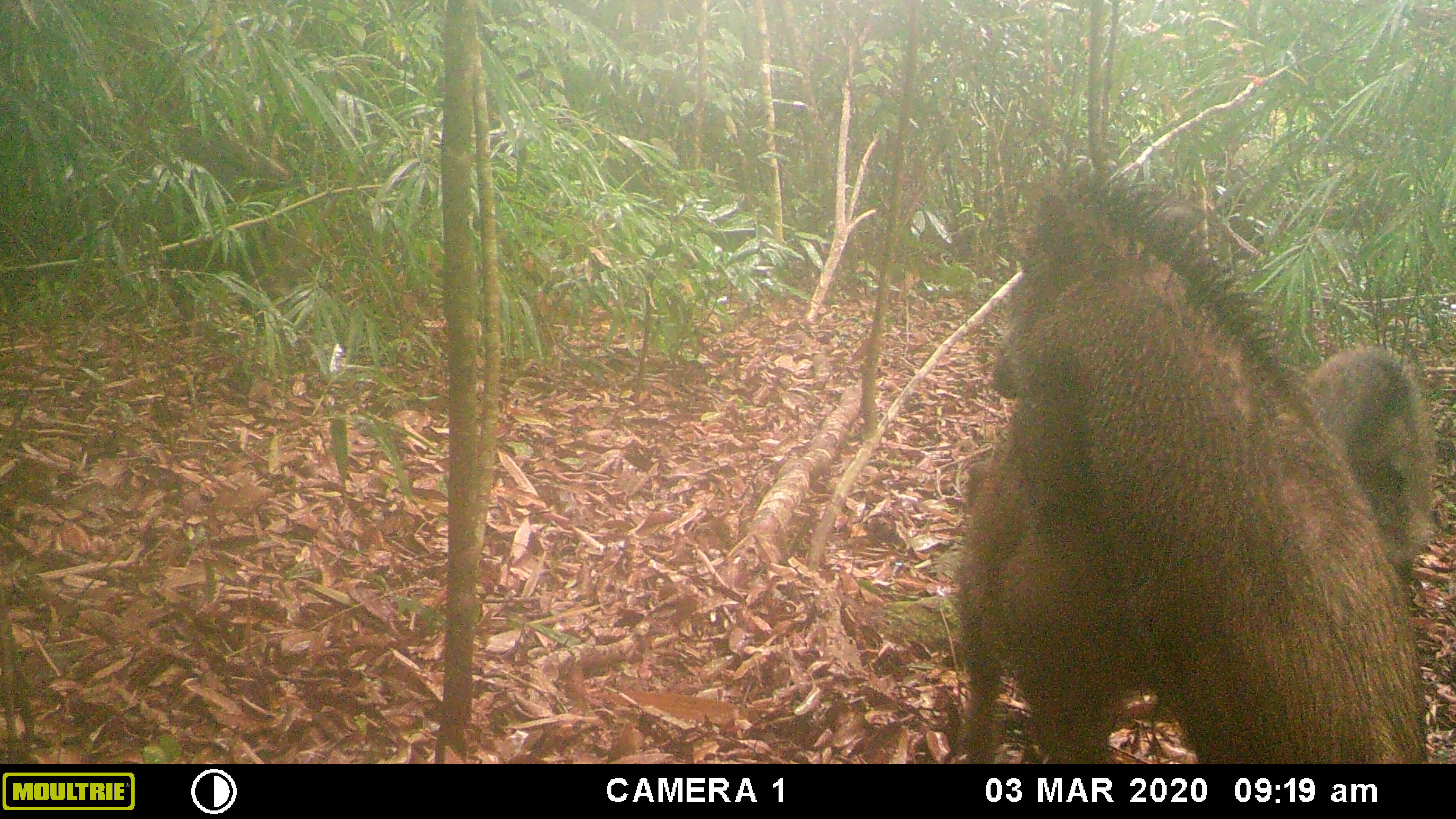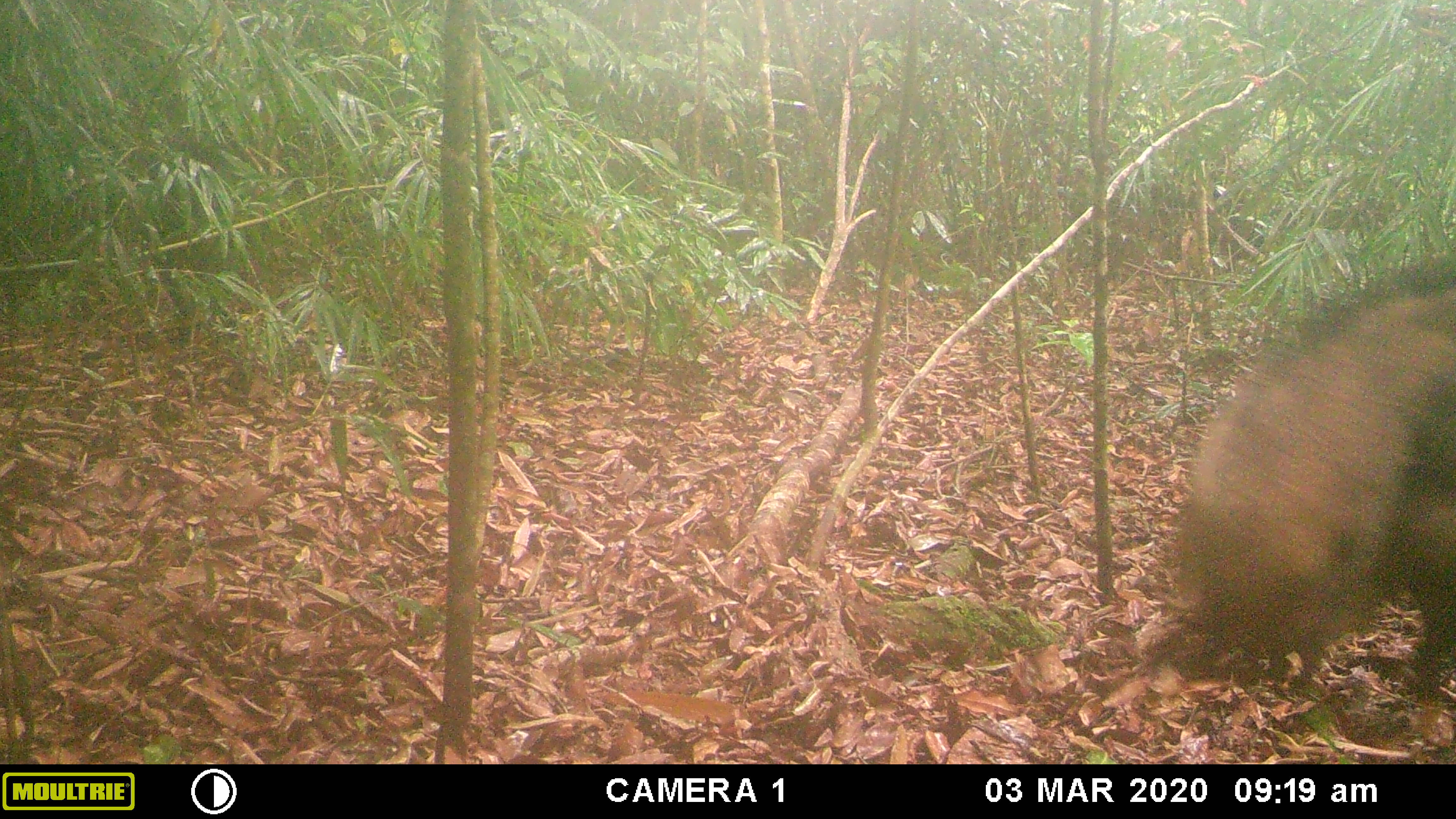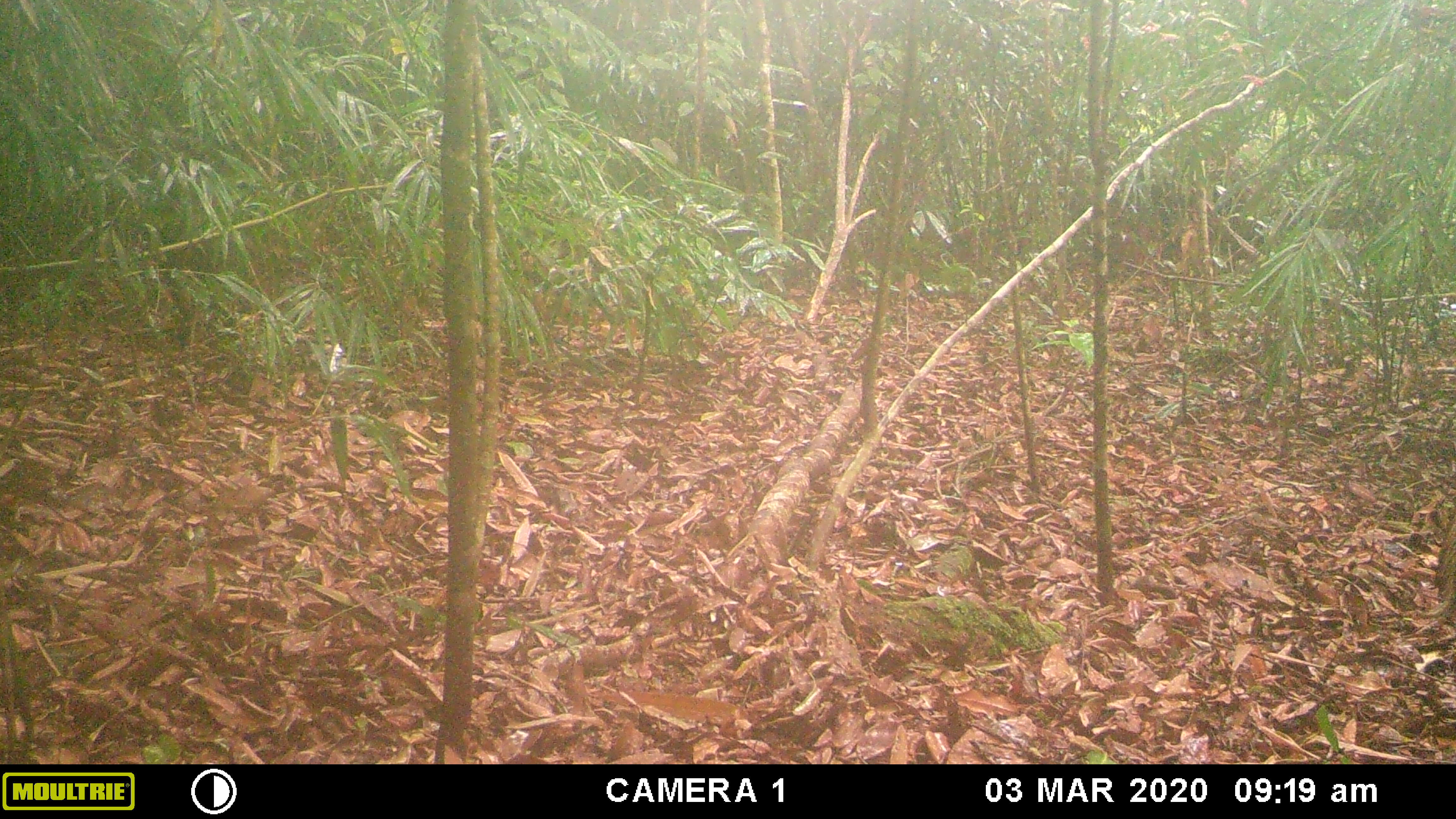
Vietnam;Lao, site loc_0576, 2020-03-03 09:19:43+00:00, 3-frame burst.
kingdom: Animalia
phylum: Chordata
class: Mammalia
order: Artiodactyla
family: Suidae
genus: Sus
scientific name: Sus scrofa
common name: eurasian wild pig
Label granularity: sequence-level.